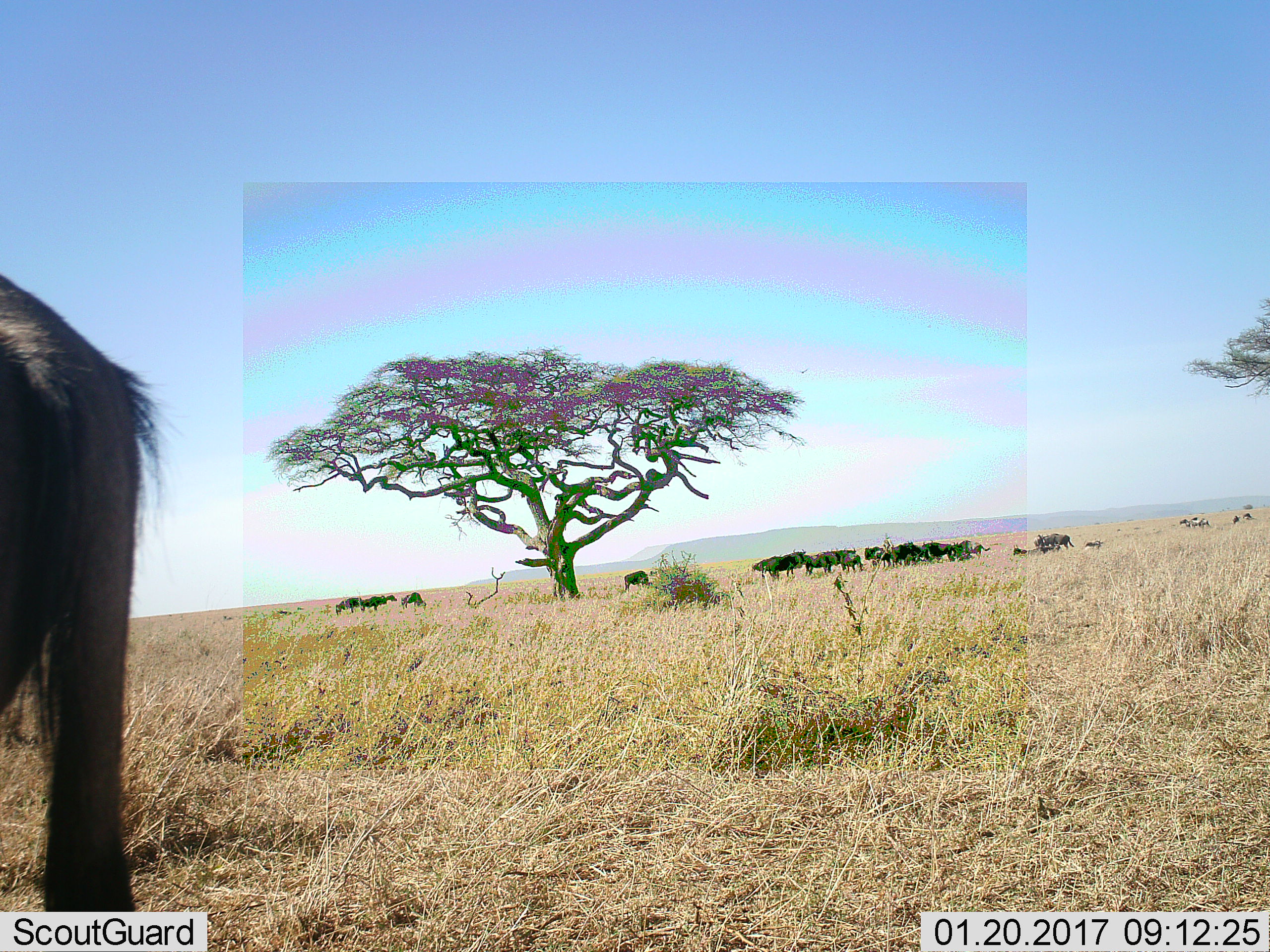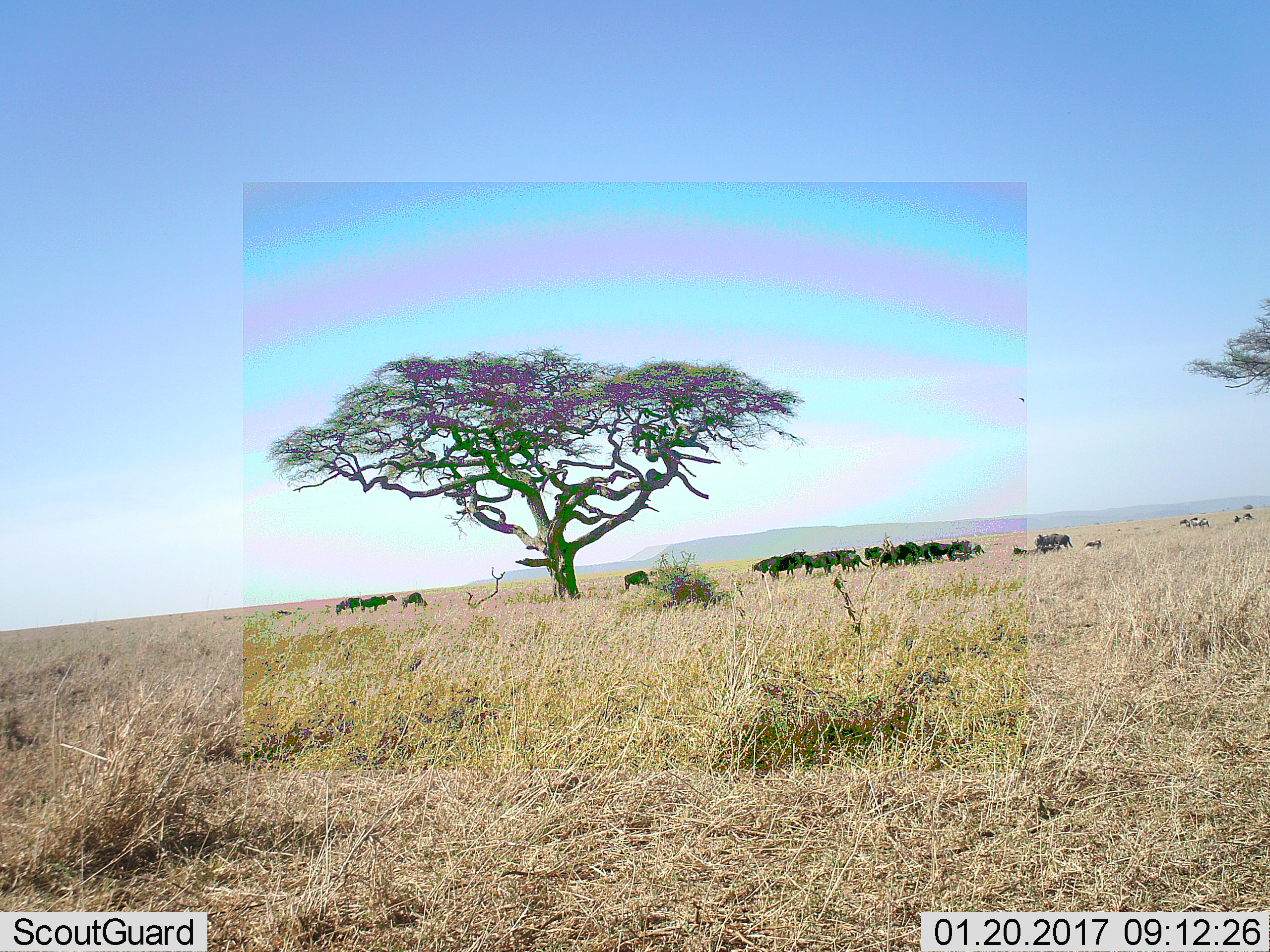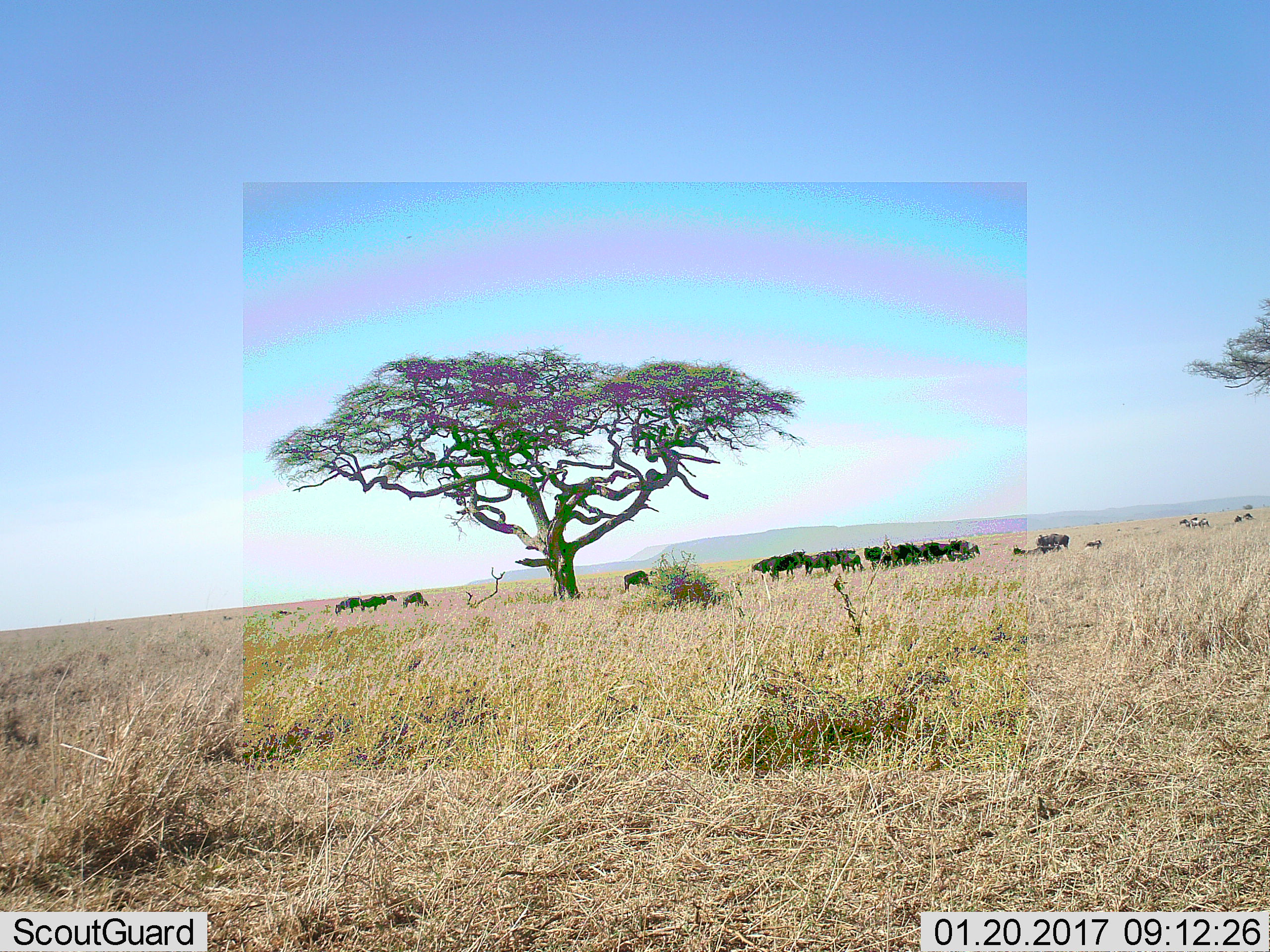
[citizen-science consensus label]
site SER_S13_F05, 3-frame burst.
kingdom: Animalia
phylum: Chordata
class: Mammalia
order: Artiodactyla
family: Bovidae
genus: Connochaetes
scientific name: Connochaetes taurinus taurinus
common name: blue wildebeest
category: wildebeestblue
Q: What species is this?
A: Wildebeestblue (blue wildebeest) (Connochaetes taurinus taurinus).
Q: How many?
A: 11-50.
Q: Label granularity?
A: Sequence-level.